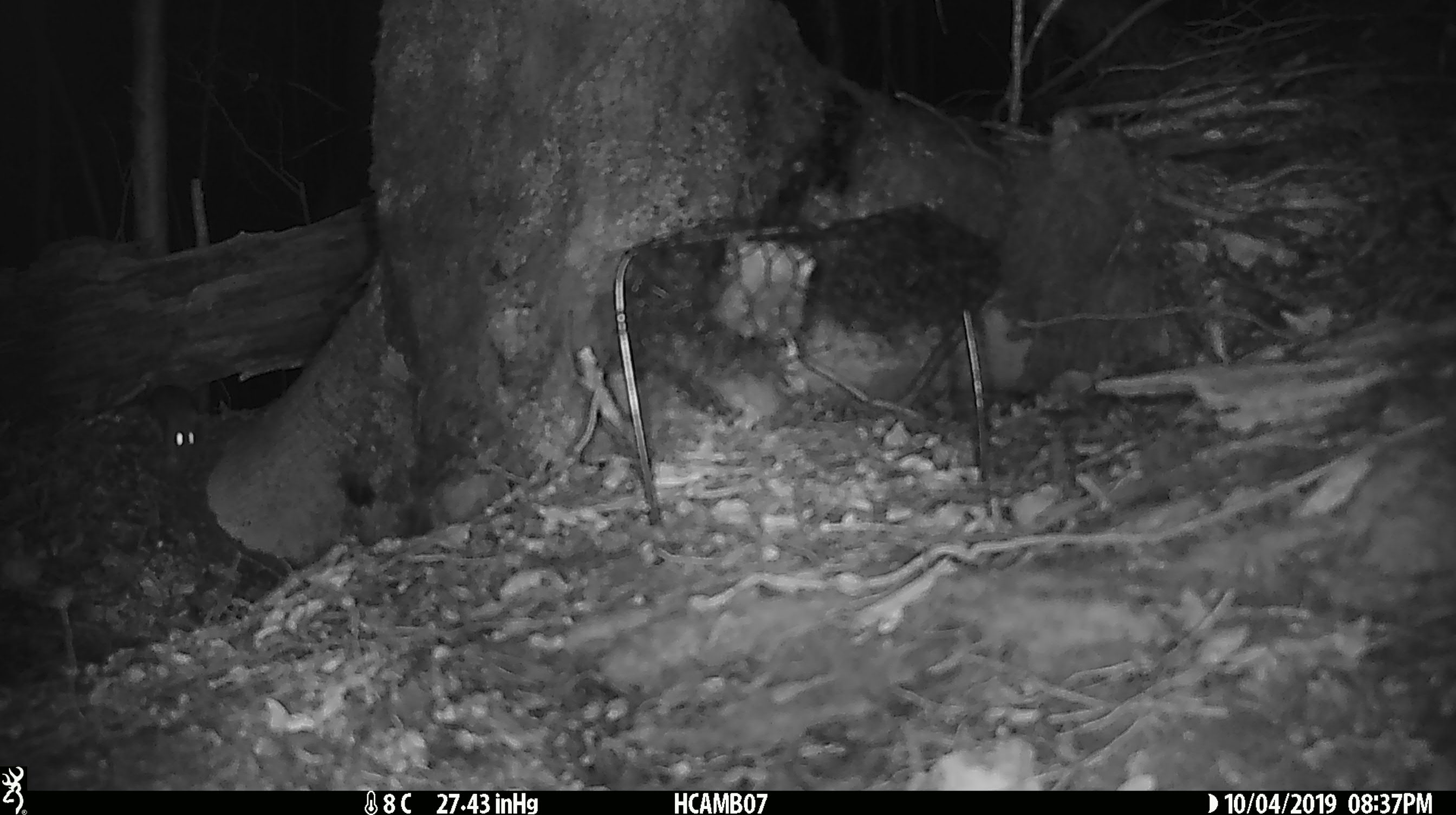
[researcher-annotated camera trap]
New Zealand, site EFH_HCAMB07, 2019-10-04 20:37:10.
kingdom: Animalia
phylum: Chordata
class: Mammalia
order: Rodentia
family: Muridae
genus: Mus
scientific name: Mus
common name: mouse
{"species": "mouse (Mus)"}